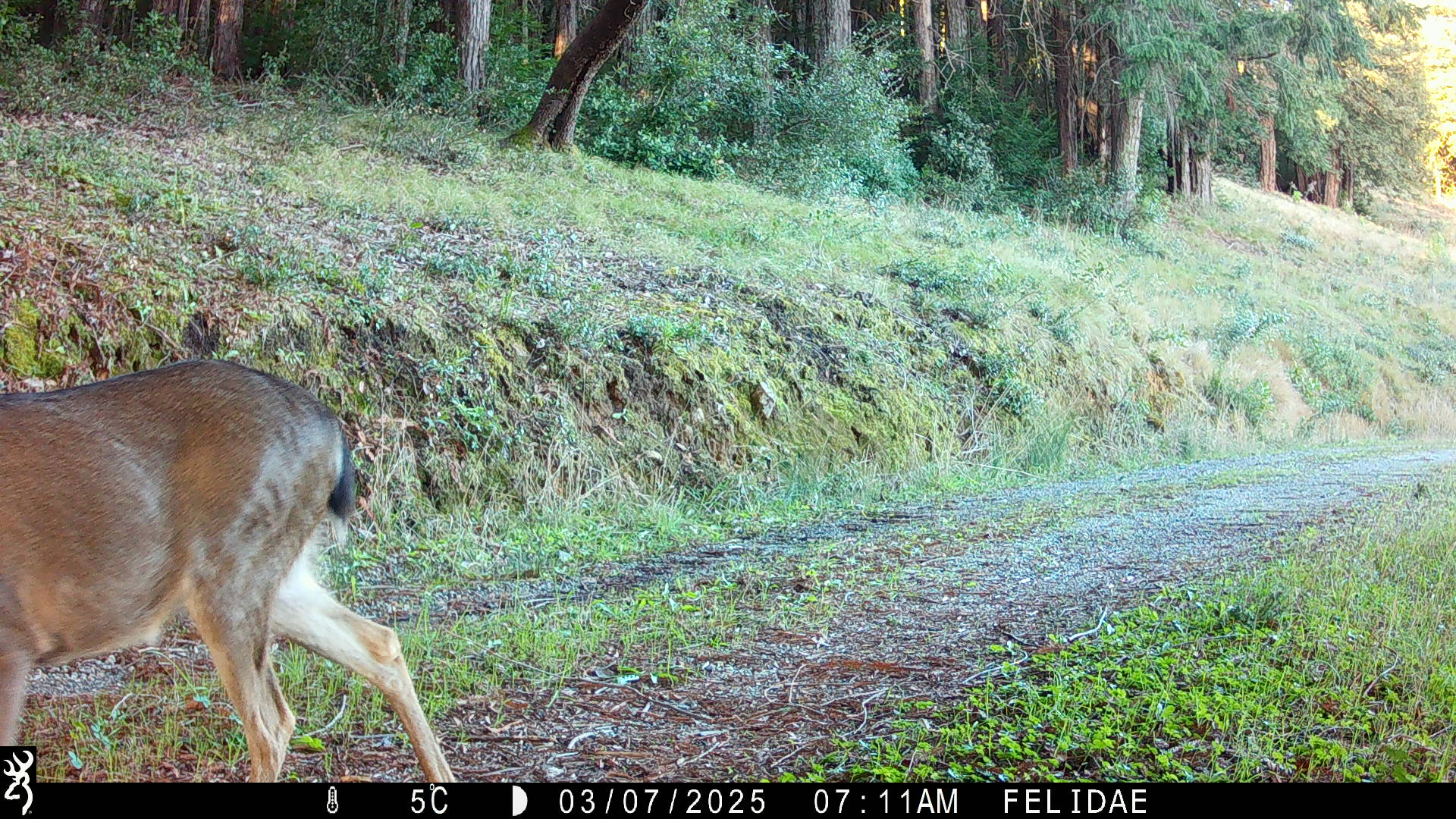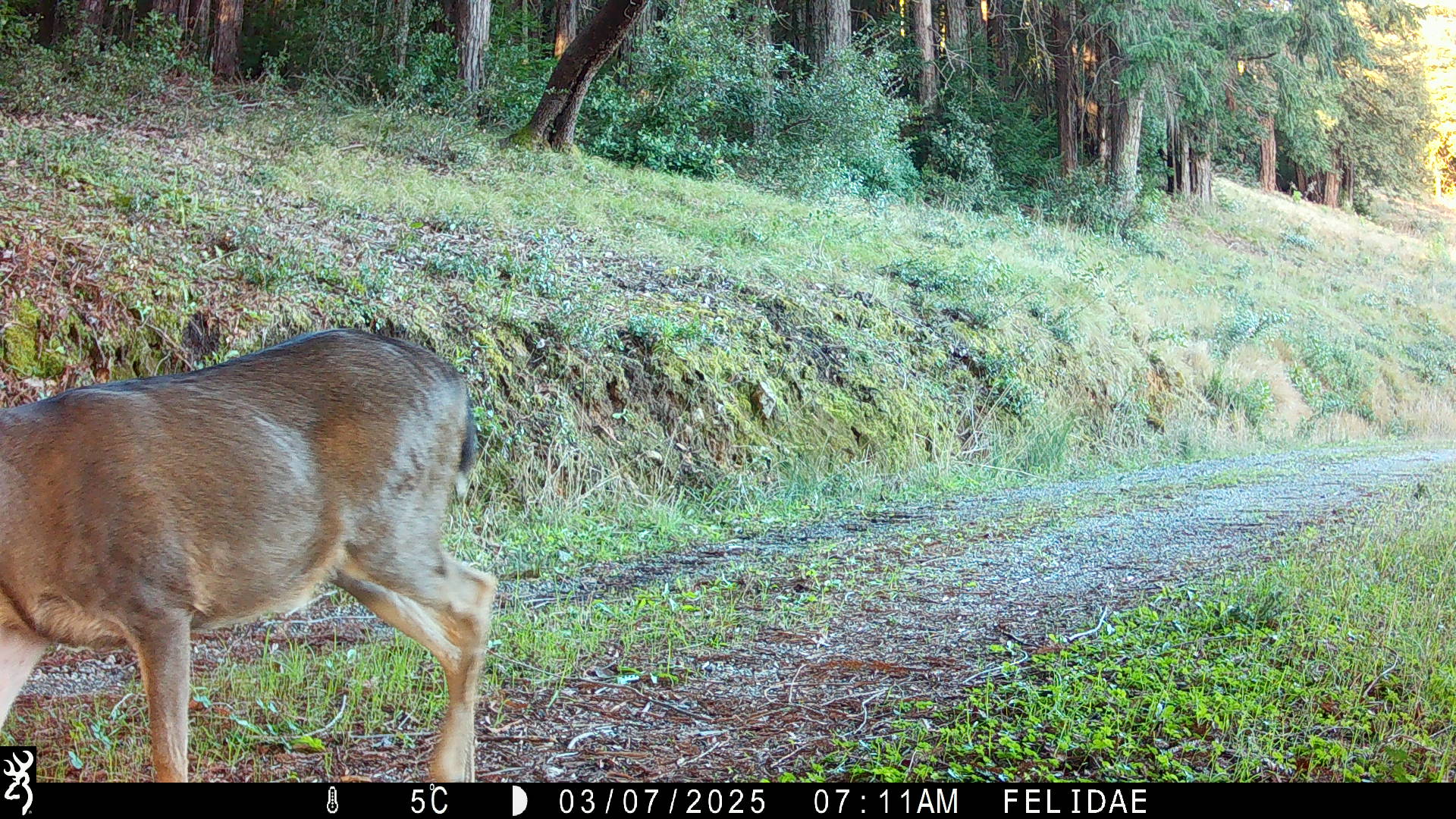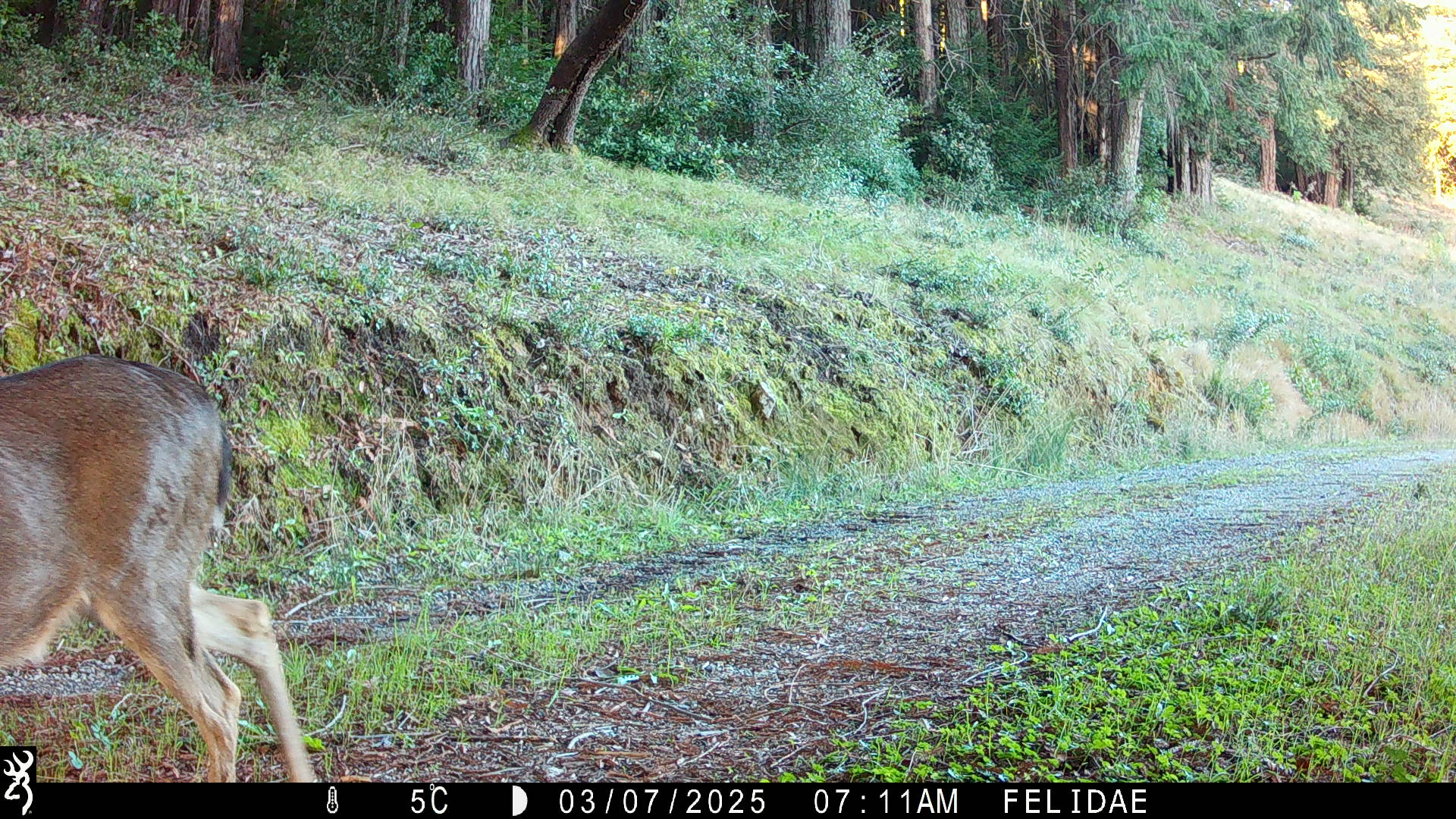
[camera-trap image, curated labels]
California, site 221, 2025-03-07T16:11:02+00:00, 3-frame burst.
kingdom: Animalia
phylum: Chordata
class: Mammalia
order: Artiodactyla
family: Cervidae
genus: Odocoileus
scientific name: Odocoileus hemionus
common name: mule deer